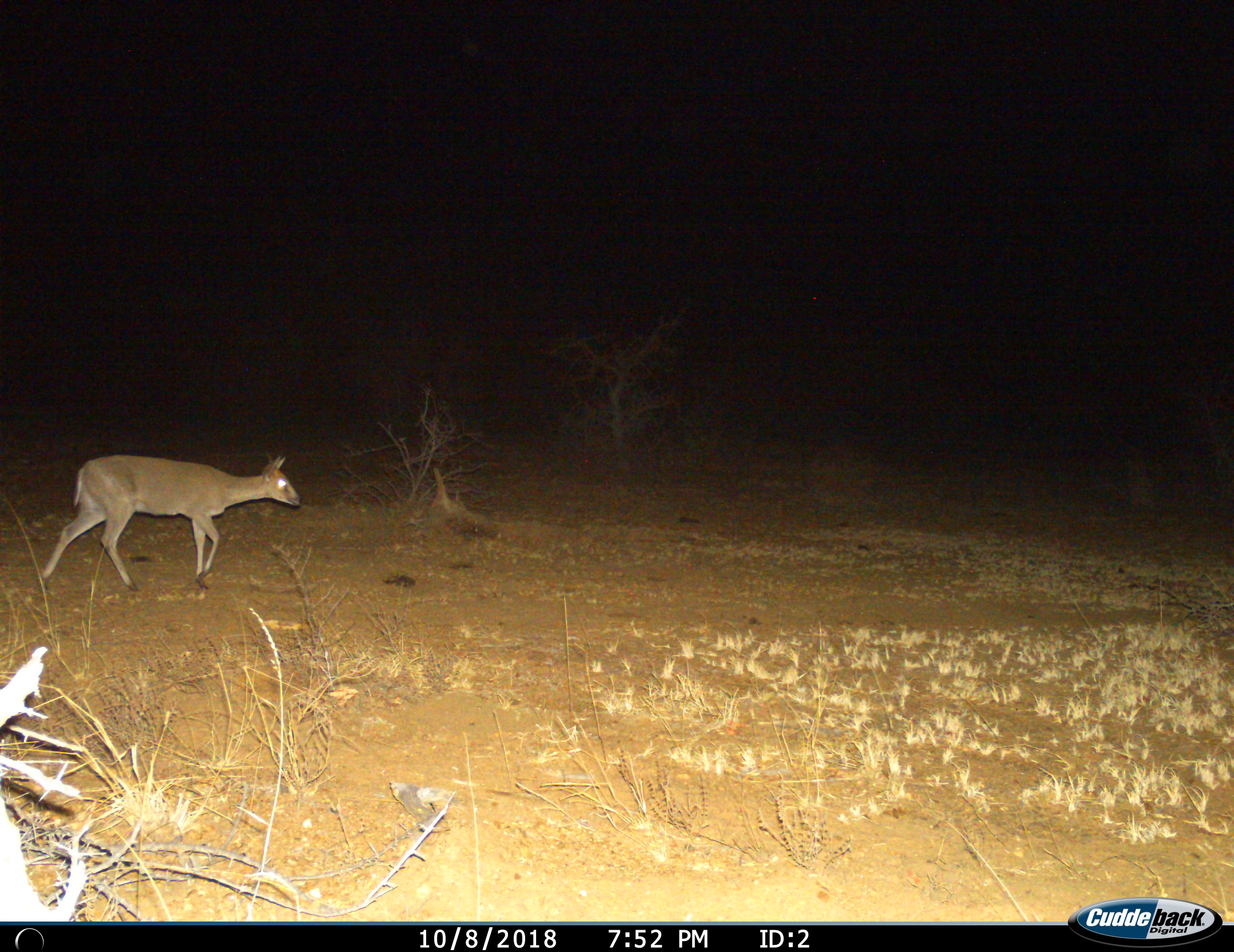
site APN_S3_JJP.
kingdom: Animalia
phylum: Chordata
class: Mammalia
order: Artiodactyla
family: Bovidae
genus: Sylvicapra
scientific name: Sylvicapra grimmia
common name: common duiker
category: duikercommongrey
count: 1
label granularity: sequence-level